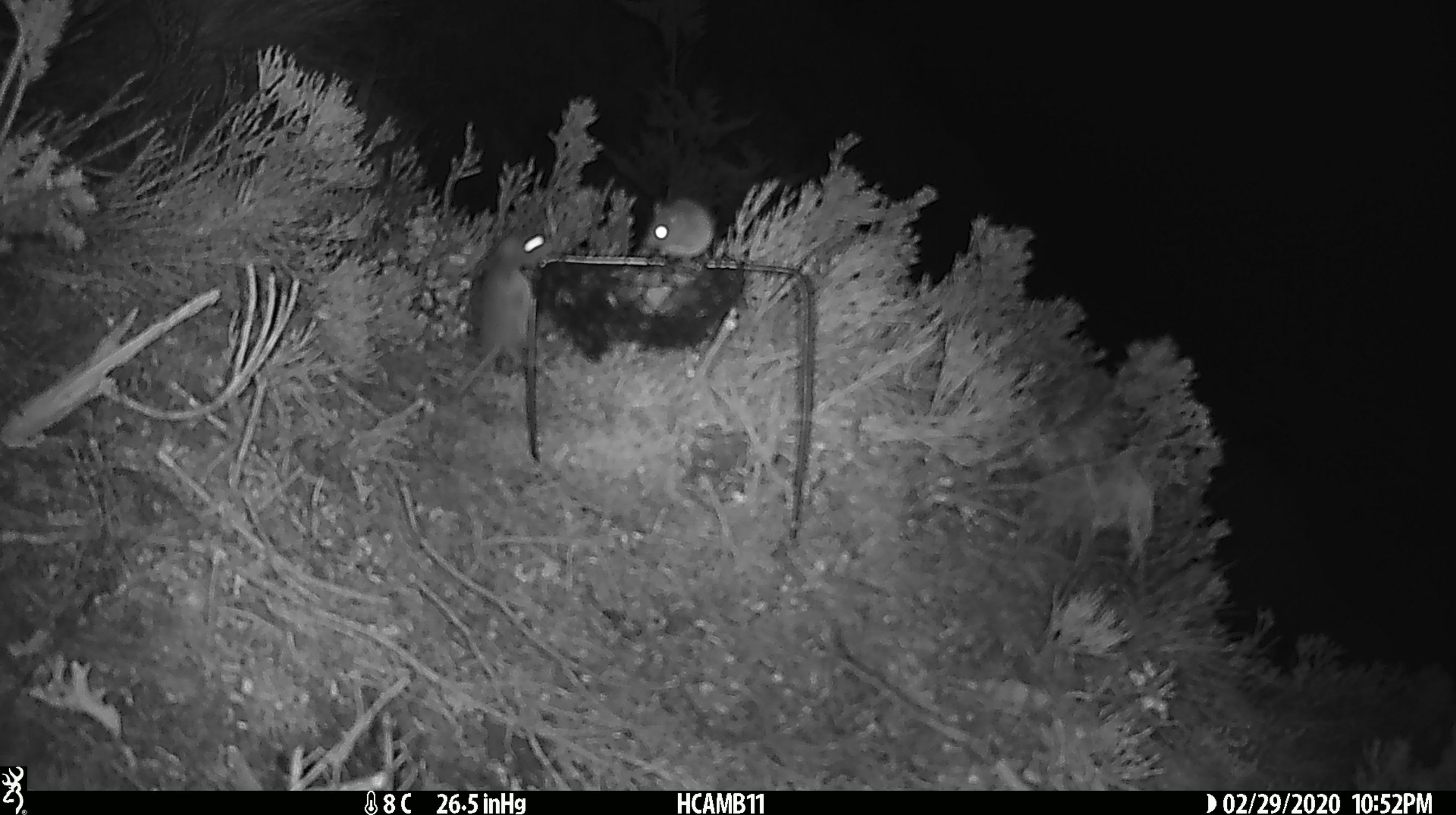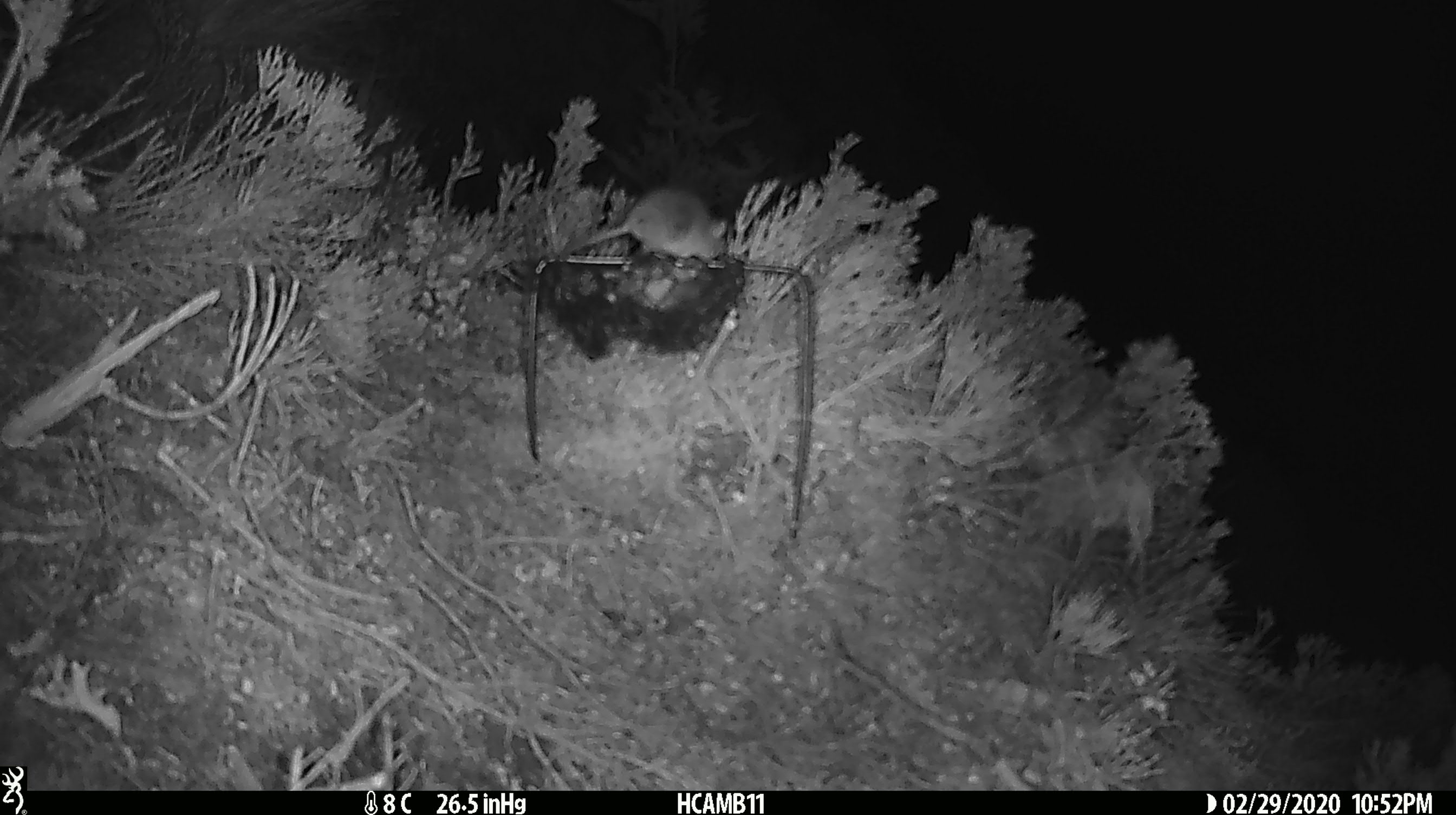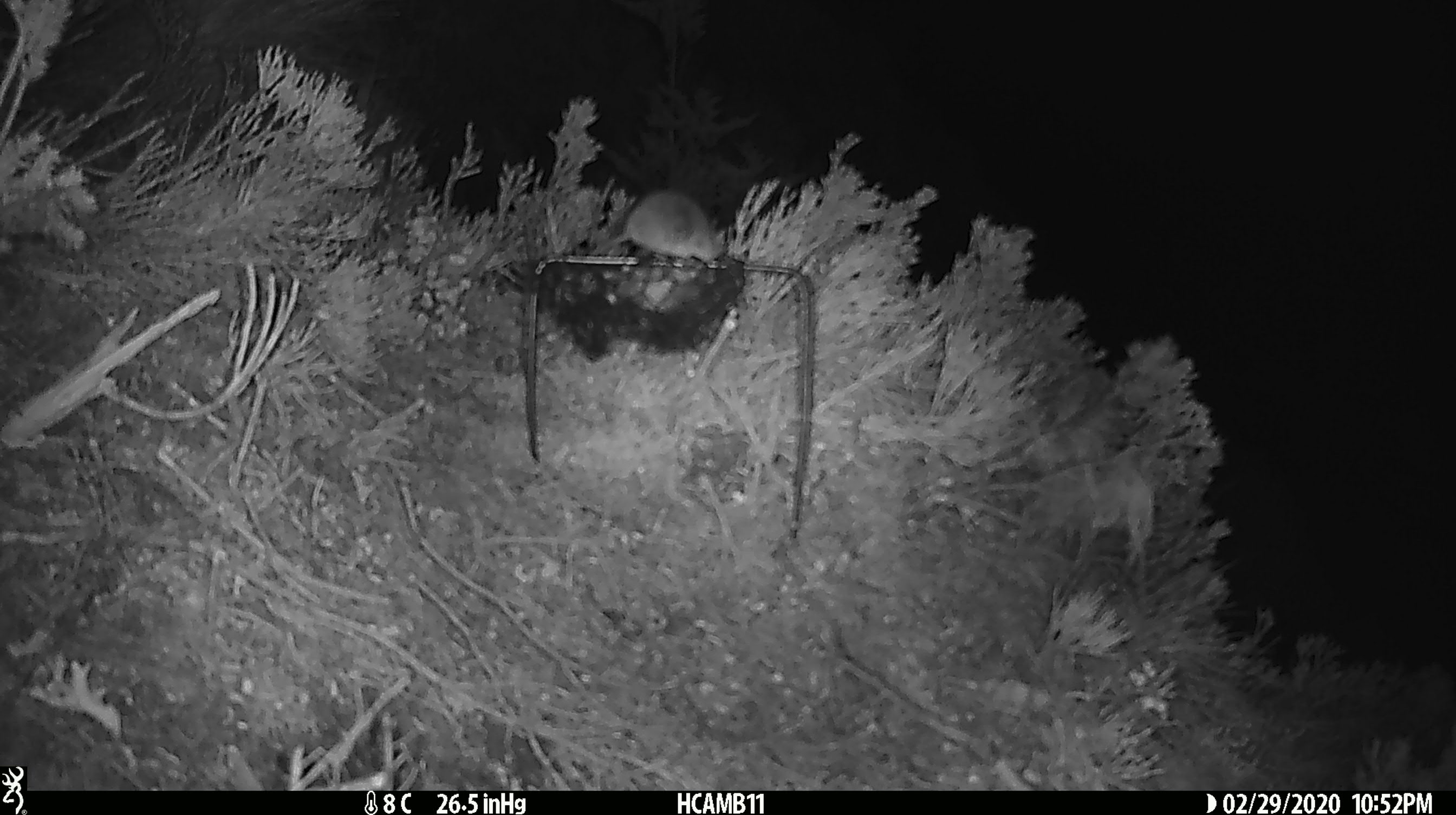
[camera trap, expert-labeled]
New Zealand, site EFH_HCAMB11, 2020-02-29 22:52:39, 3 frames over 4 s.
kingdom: Animalia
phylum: Chordata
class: Mammalia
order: Rodentia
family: Muridae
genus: Mus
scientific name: Mus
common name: mouse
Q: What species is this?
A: Mouse (Mus).